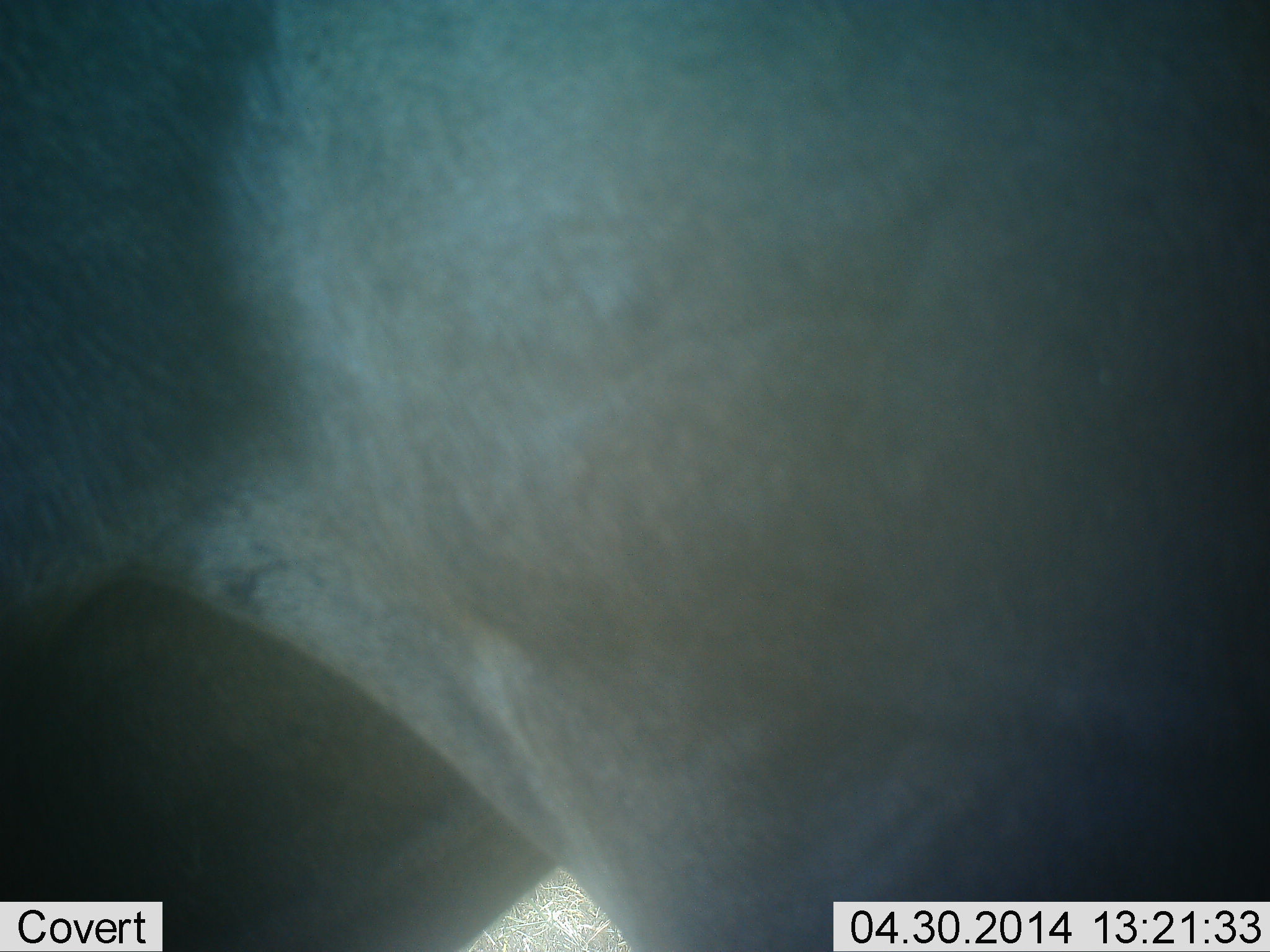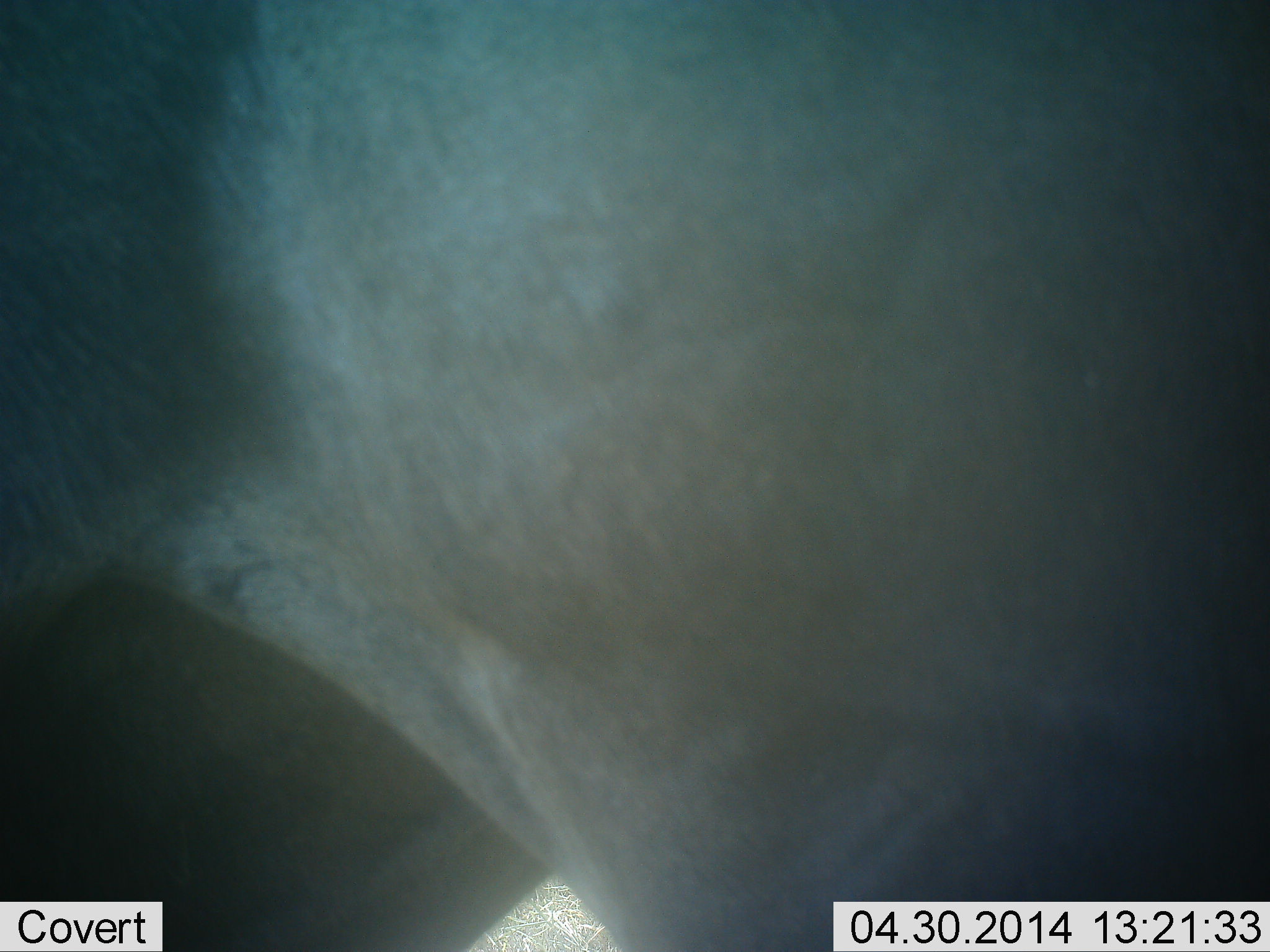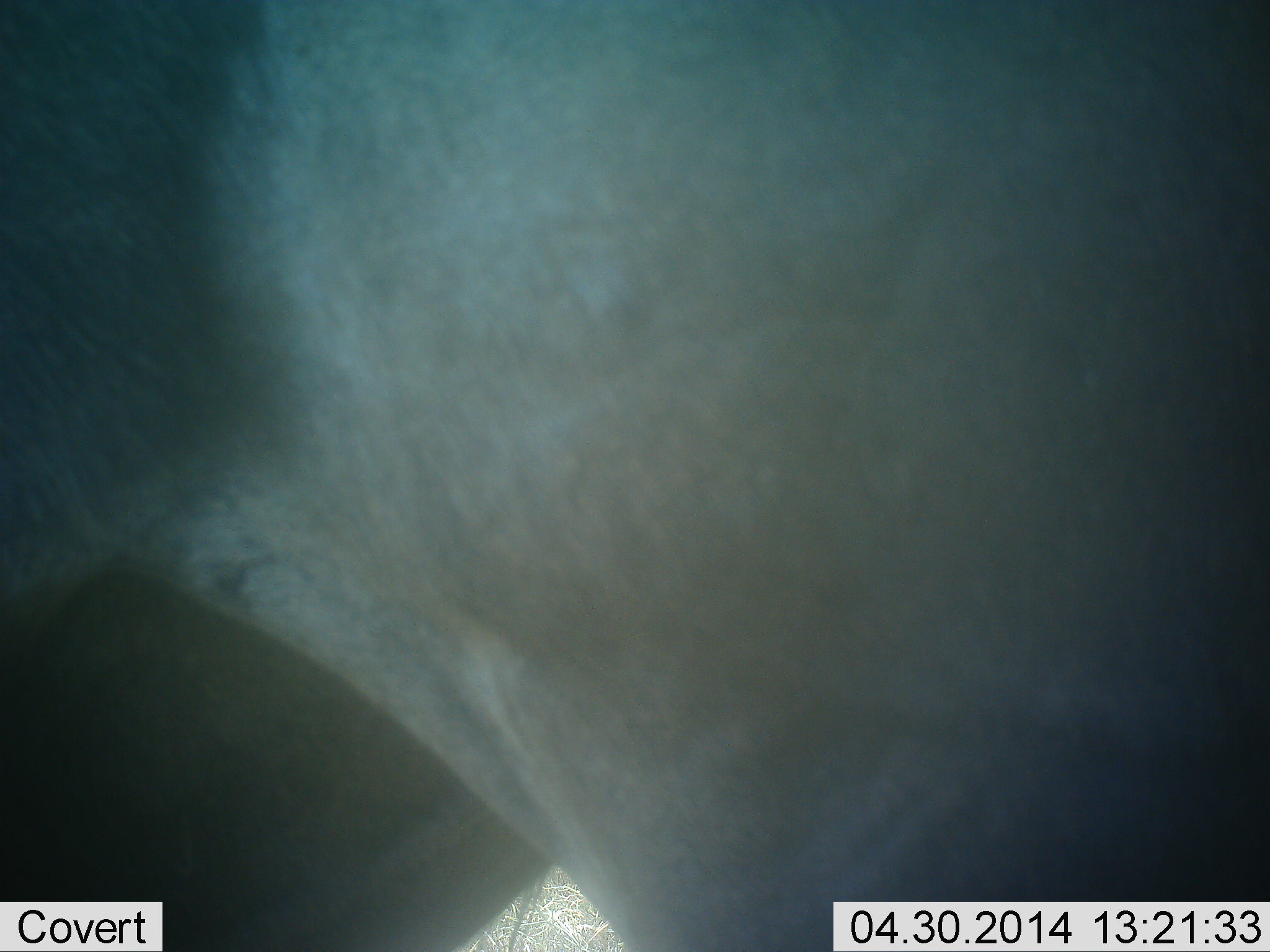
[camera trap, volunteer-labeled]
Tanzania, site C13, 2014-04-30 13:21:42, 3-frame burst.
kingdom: Animalia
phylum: Chordata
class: Mammalia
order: Artiodactyla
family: Bovidae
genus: Connochaetes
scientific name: Connochaetes taurinus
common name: blue wildebeest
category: wildebeest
Wildebeest (blue wildebeest) (Connochaetes taurinus), count 1. Behavior (volunteer vote fractions): standing 100%, resting 0%, moving 0%, interacting 0%. Young present (vote fraction): 0%. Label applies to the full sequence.